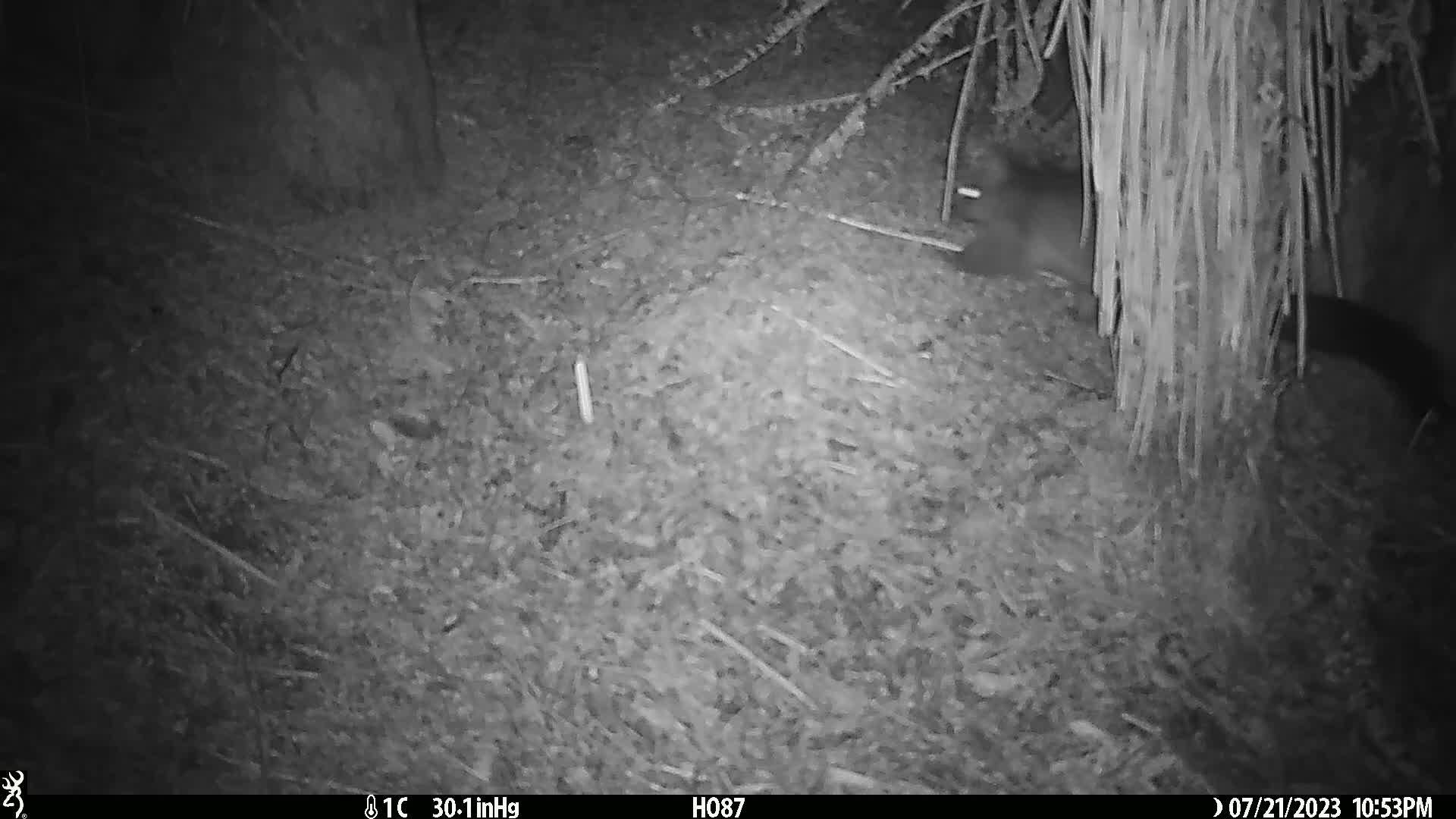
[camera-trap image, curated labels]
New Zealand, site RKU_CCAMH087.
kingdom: Animalia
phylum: Chordata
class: Mammalia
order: Diprotodontia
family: Phalangeridae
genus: Trichosurus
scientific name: Trichosurus vulpecula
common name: common brushtail possum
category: possum